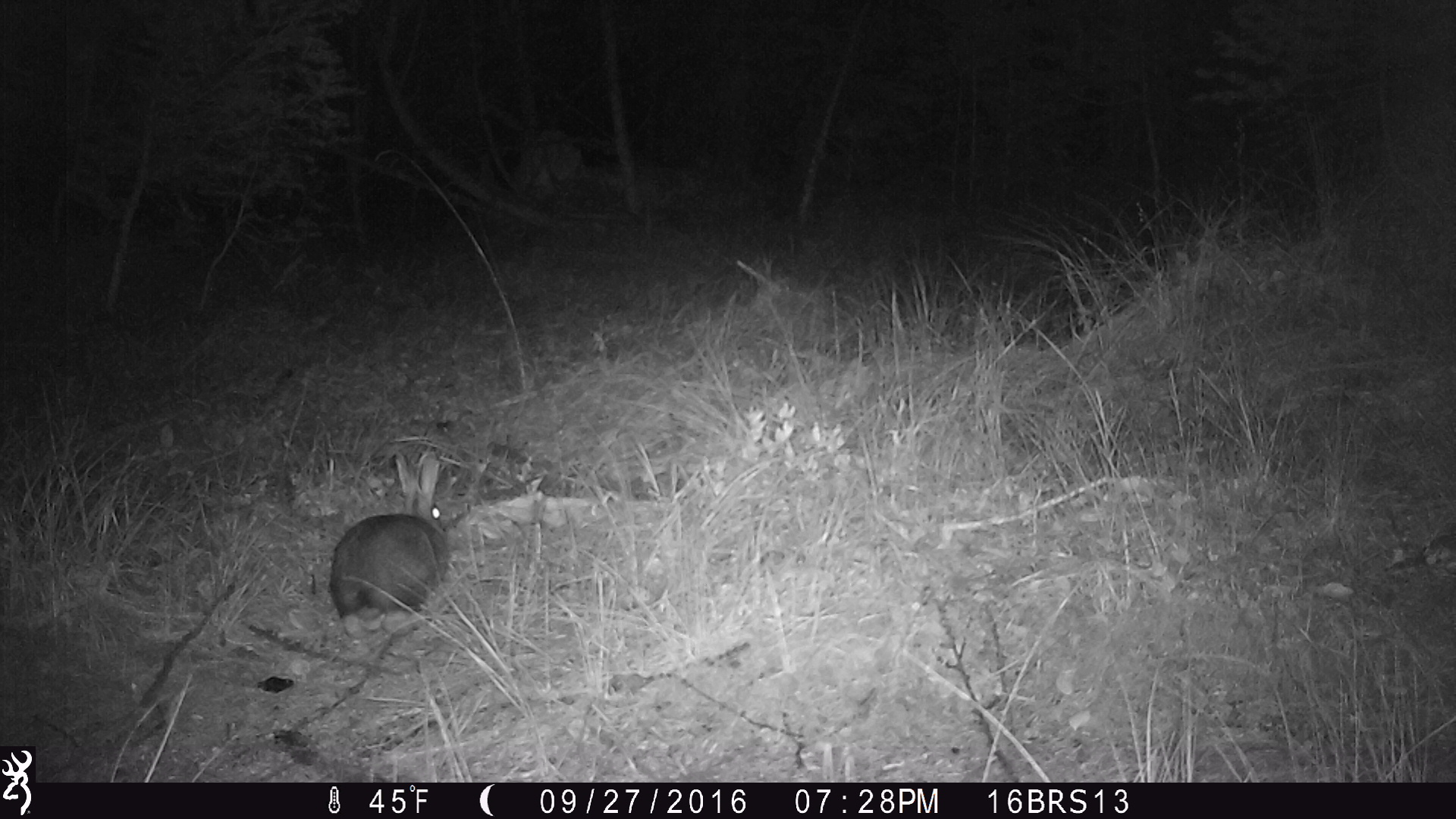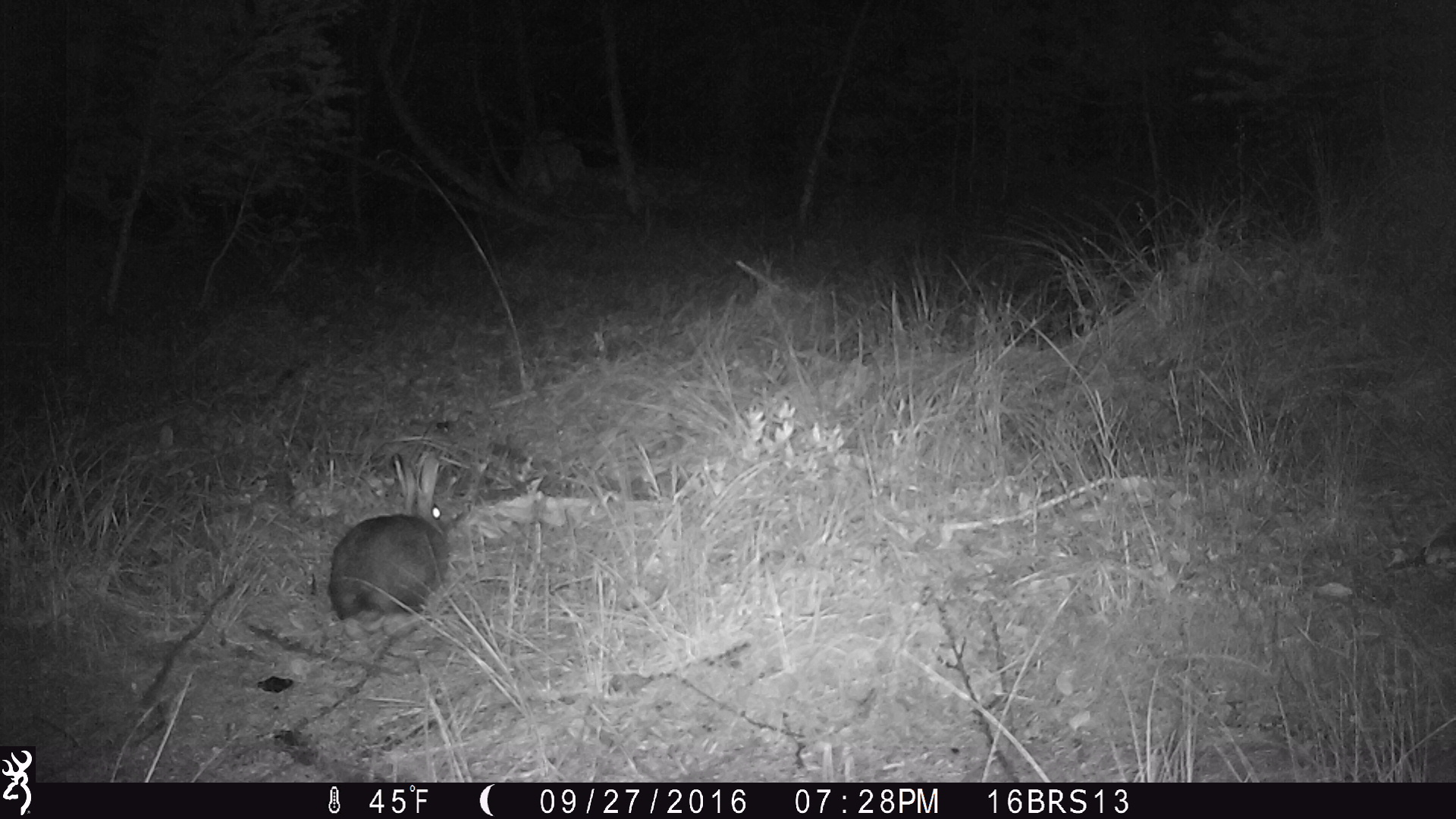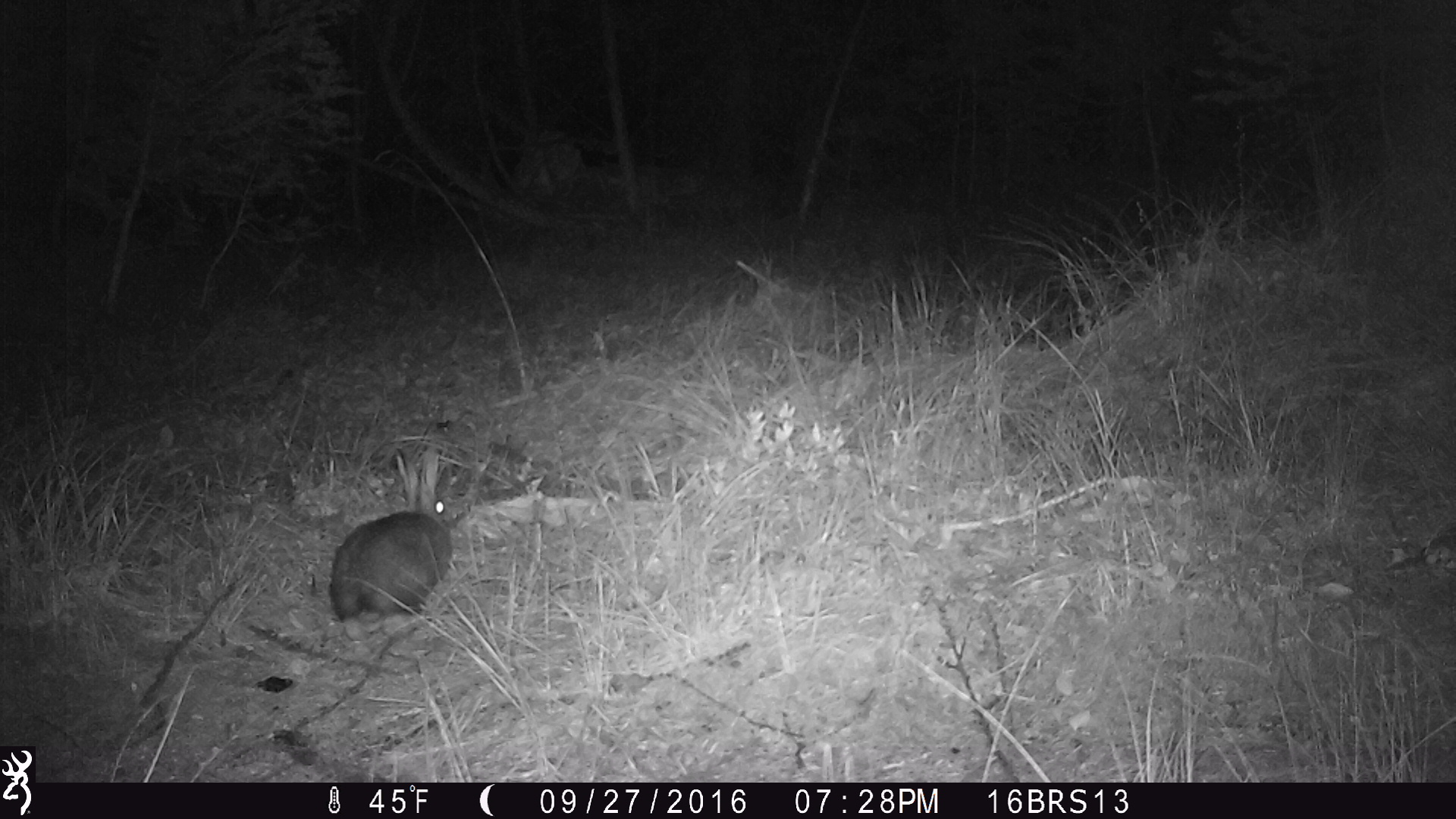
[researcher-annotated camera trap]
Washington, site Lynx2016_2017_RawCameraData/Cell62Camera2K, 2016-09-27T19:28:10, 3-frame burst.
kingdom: Animalia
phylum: Chordata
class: Mammalia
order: Lagomorpha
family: Leporidae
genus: Lepus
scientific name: Lepus americanus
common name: snowshoe hare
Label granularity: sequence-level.